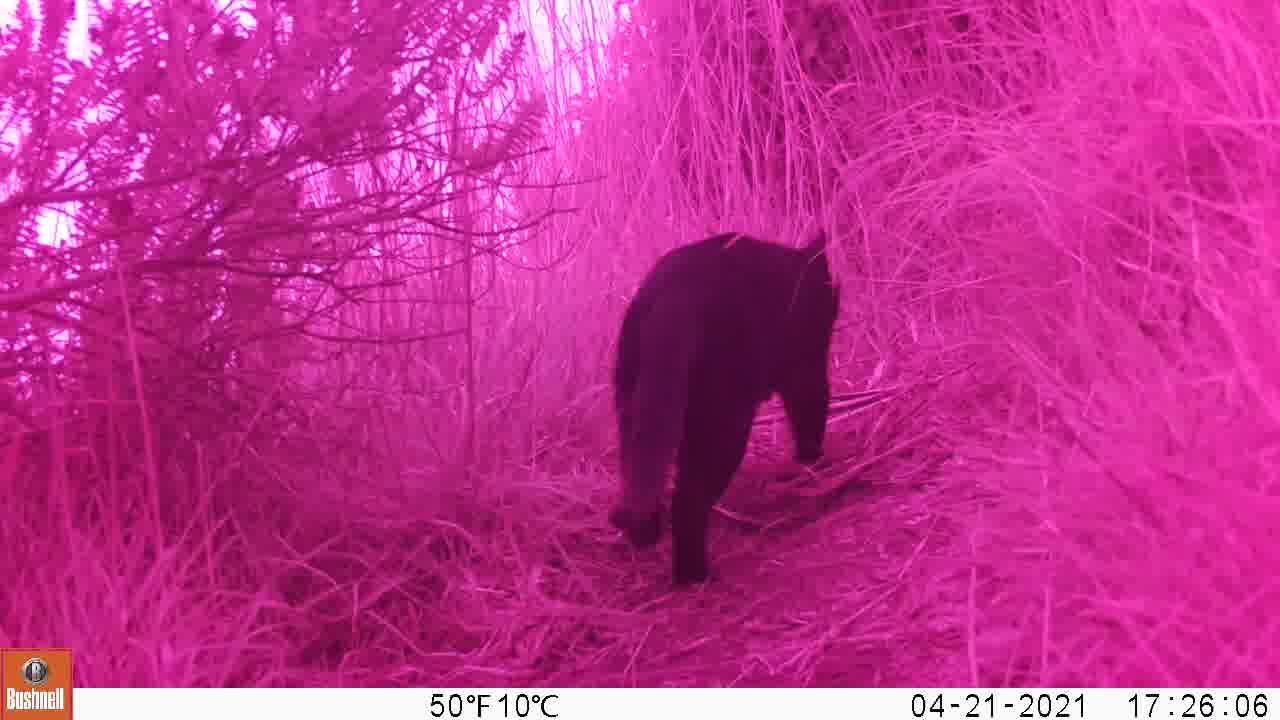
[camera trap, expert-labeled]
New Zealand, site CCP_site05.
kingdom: Animalia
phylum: Chordata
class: Mammalia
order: Carnivora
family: Felidae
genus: Felis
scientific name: Felis catus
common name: domestic cat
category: cat